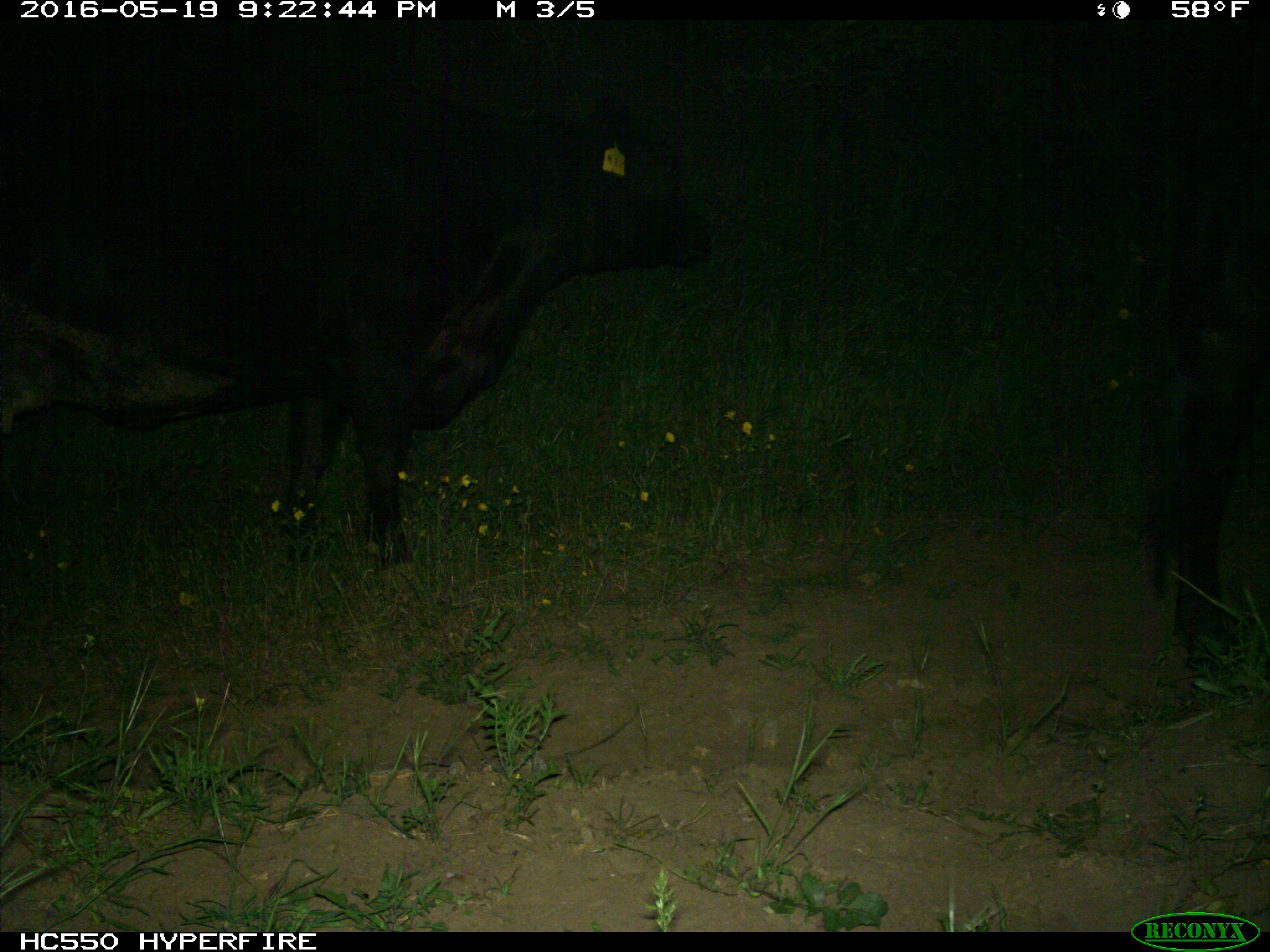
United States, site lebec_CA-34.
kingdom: Animalia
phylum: Chordata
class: Mammalia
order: Artiodactyla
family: Bovidae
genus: Bos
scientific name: Bos taurus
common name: domestic cow